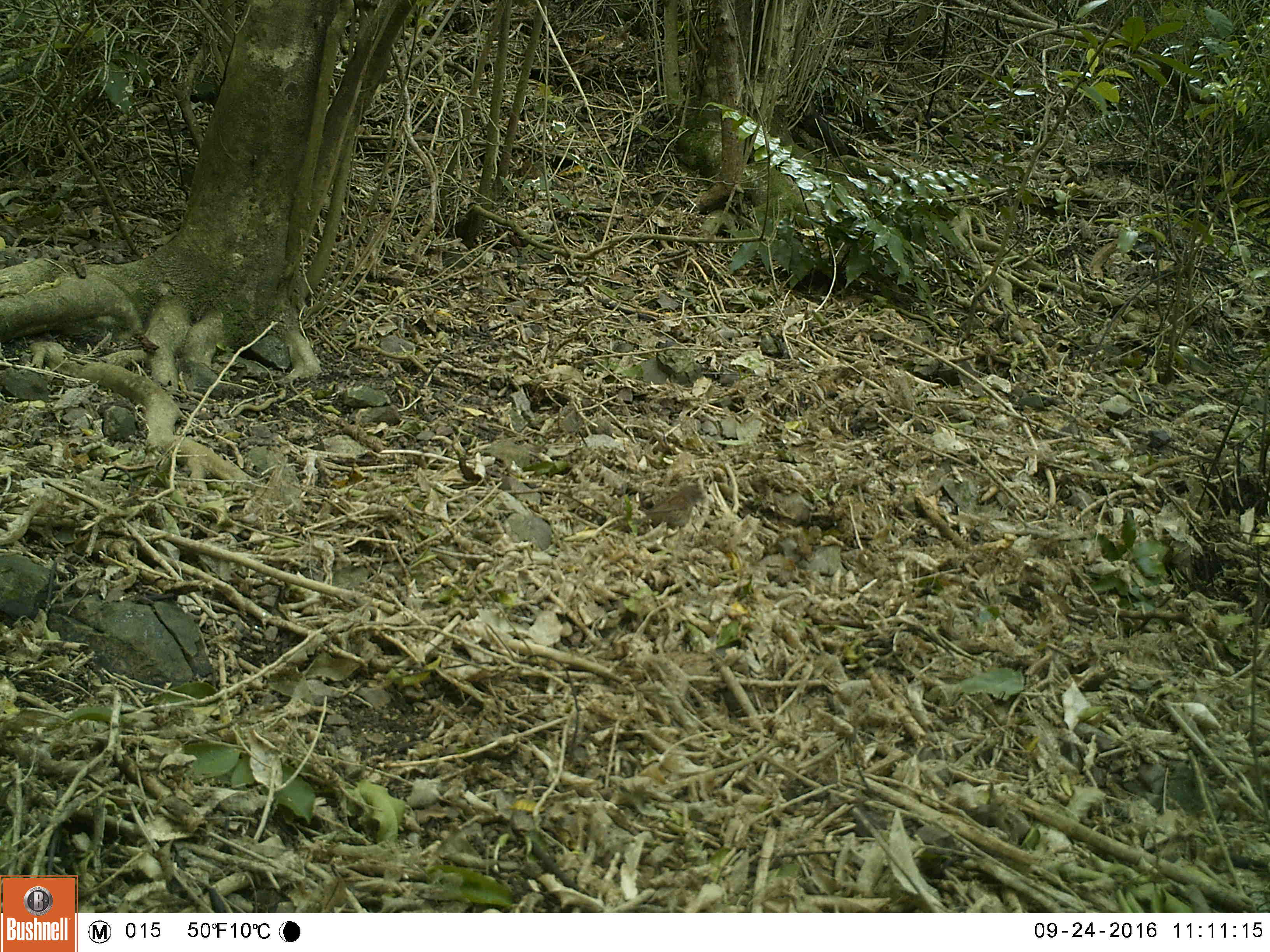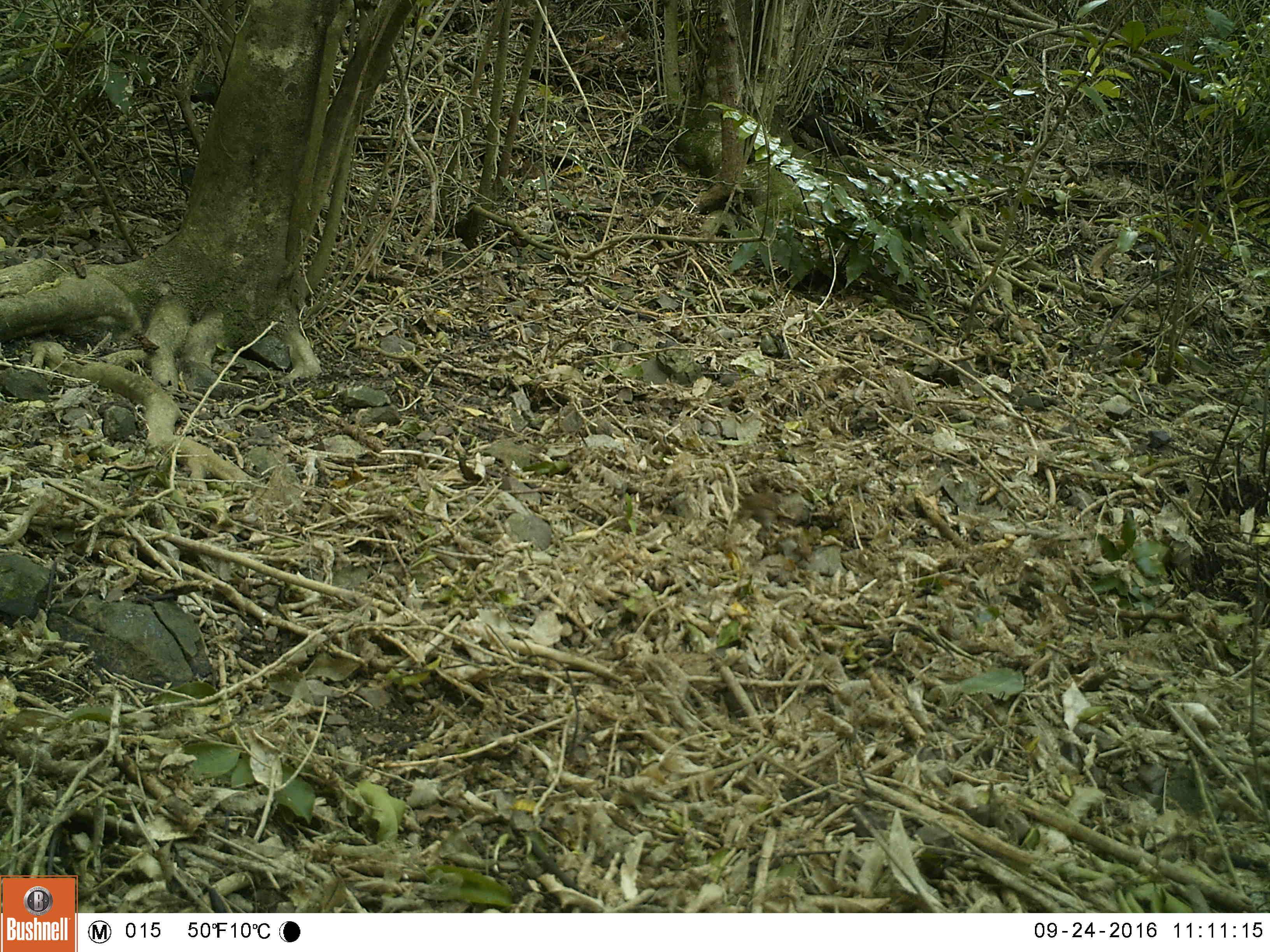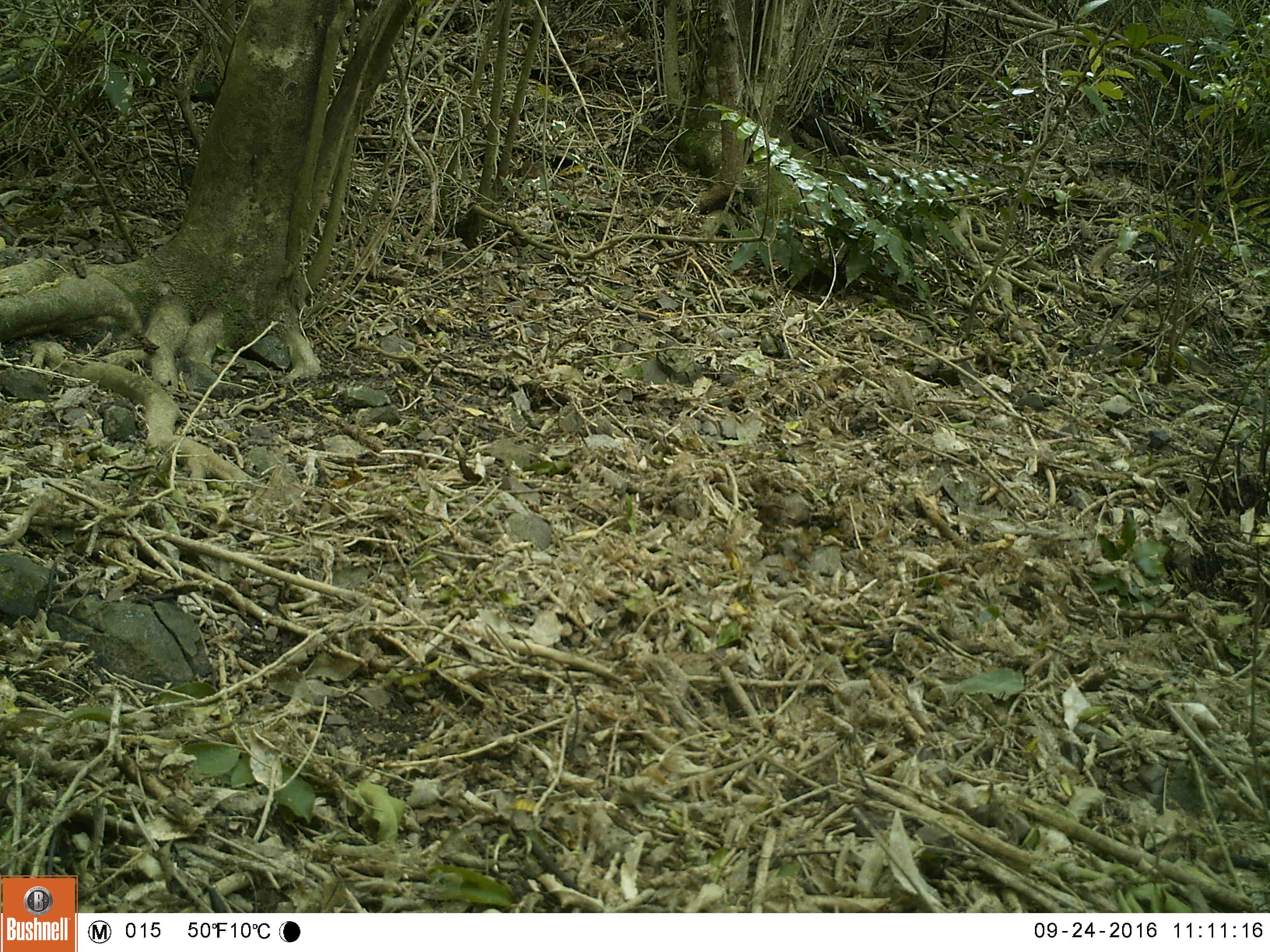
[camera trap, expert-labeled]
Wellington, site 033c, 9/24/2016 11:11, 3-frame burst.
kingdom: Animalia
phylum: Chordata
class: Aves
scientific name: Aves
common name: bird